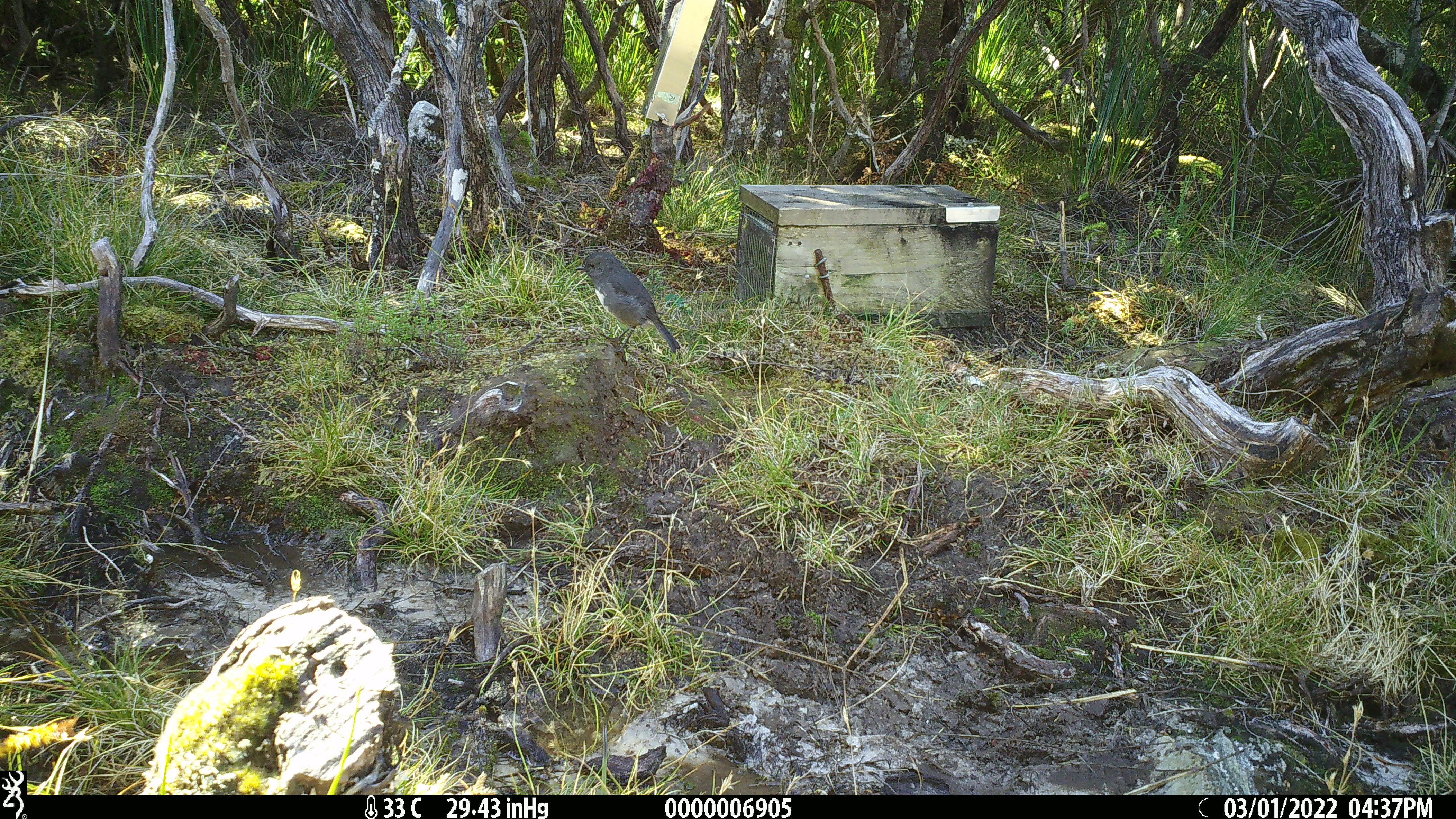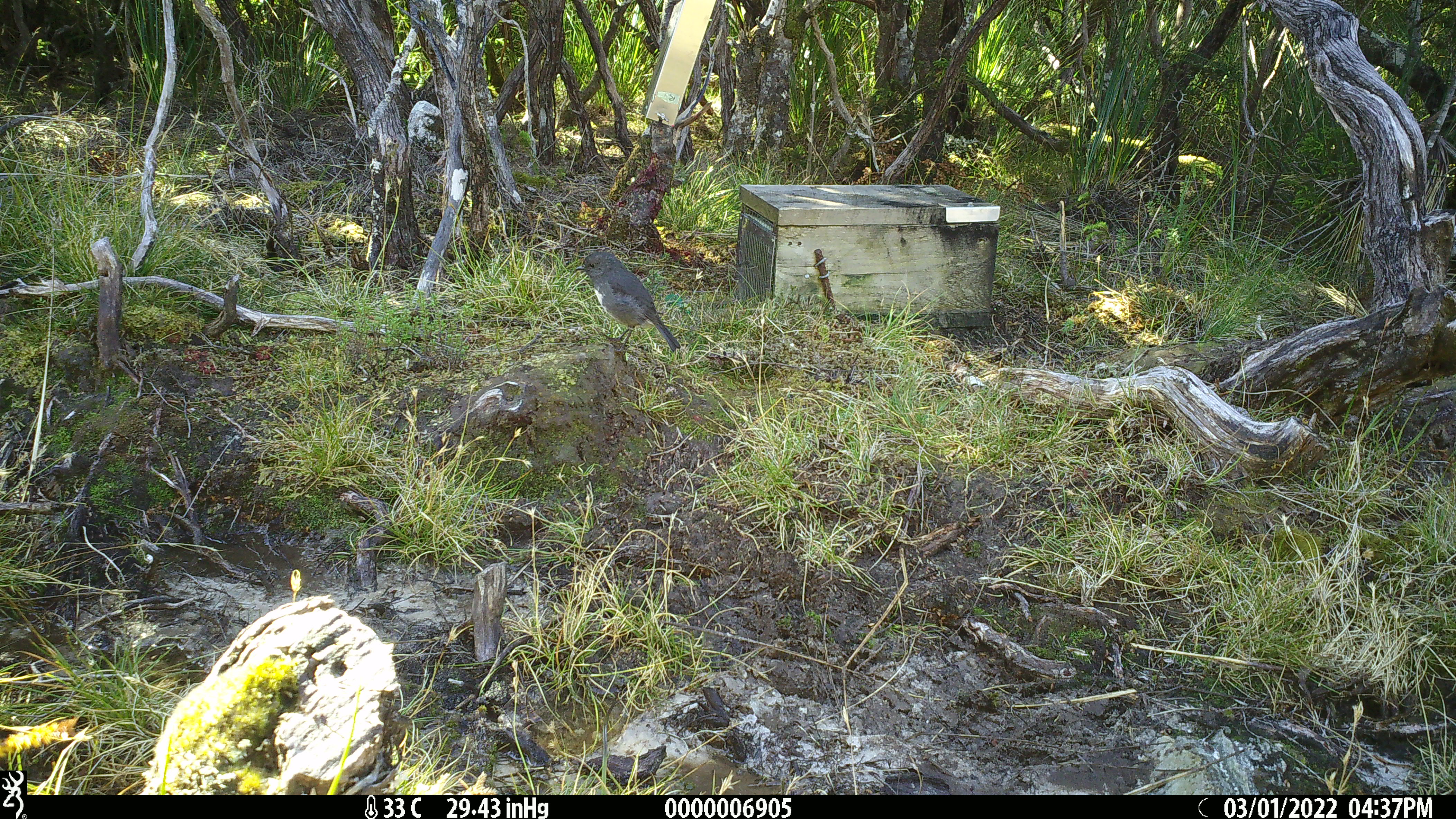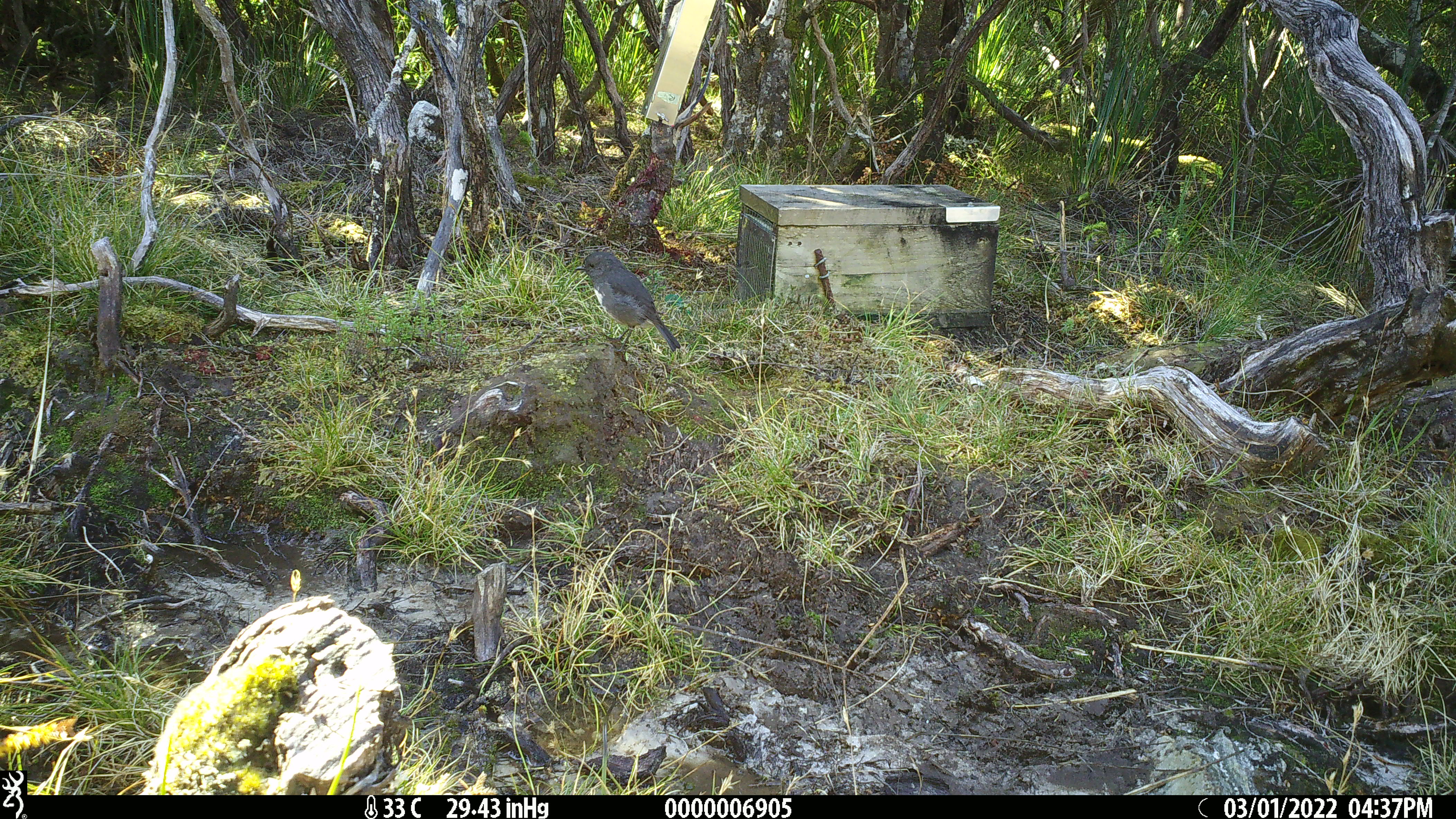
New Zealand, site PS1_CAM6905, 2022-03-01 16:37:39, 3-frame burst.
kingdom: Animalia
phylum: Chordata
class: Aves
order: Passeriformes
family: Petroicidae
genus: Petroica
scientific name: Petroica australis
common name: new zealand robin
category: robin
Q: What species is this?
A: Robin (new zealand robin) (Petroica australis).